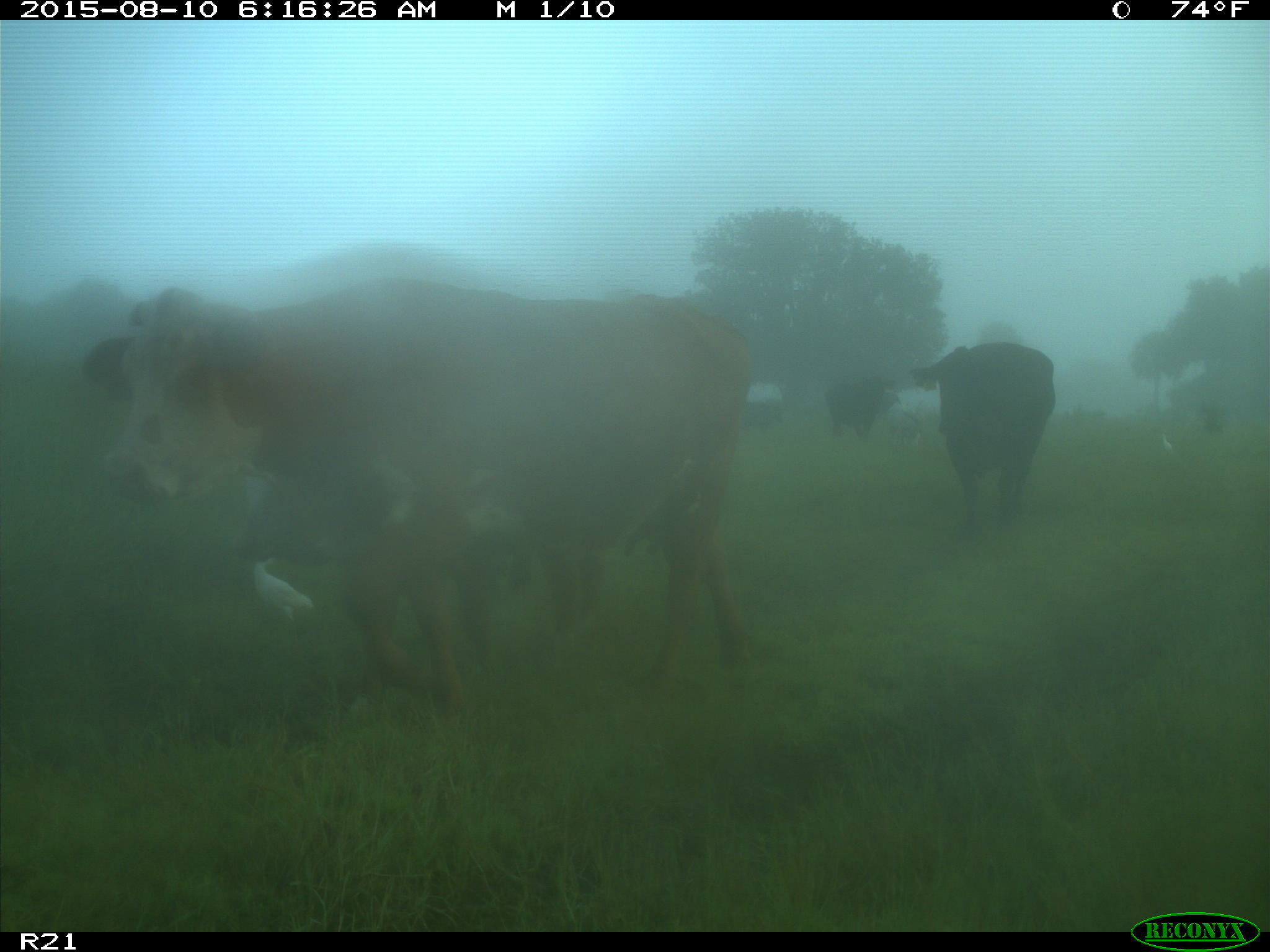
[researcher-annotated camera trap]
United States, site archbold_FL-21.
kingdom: Animalia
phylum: Chordata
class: Mammalia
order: Artiodactyla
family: Bovidae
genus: Bos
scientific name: Bos taurus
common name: domestic cow